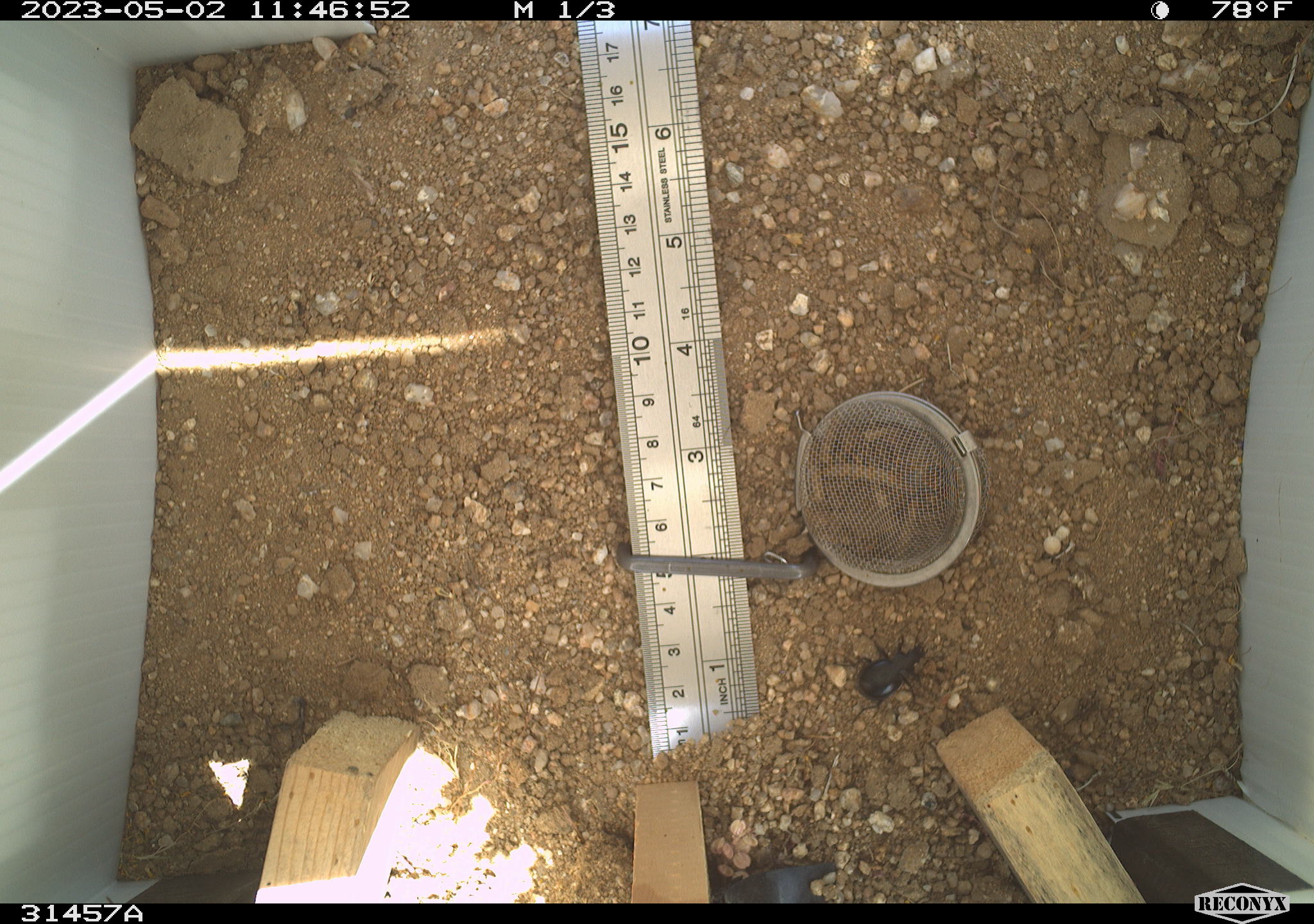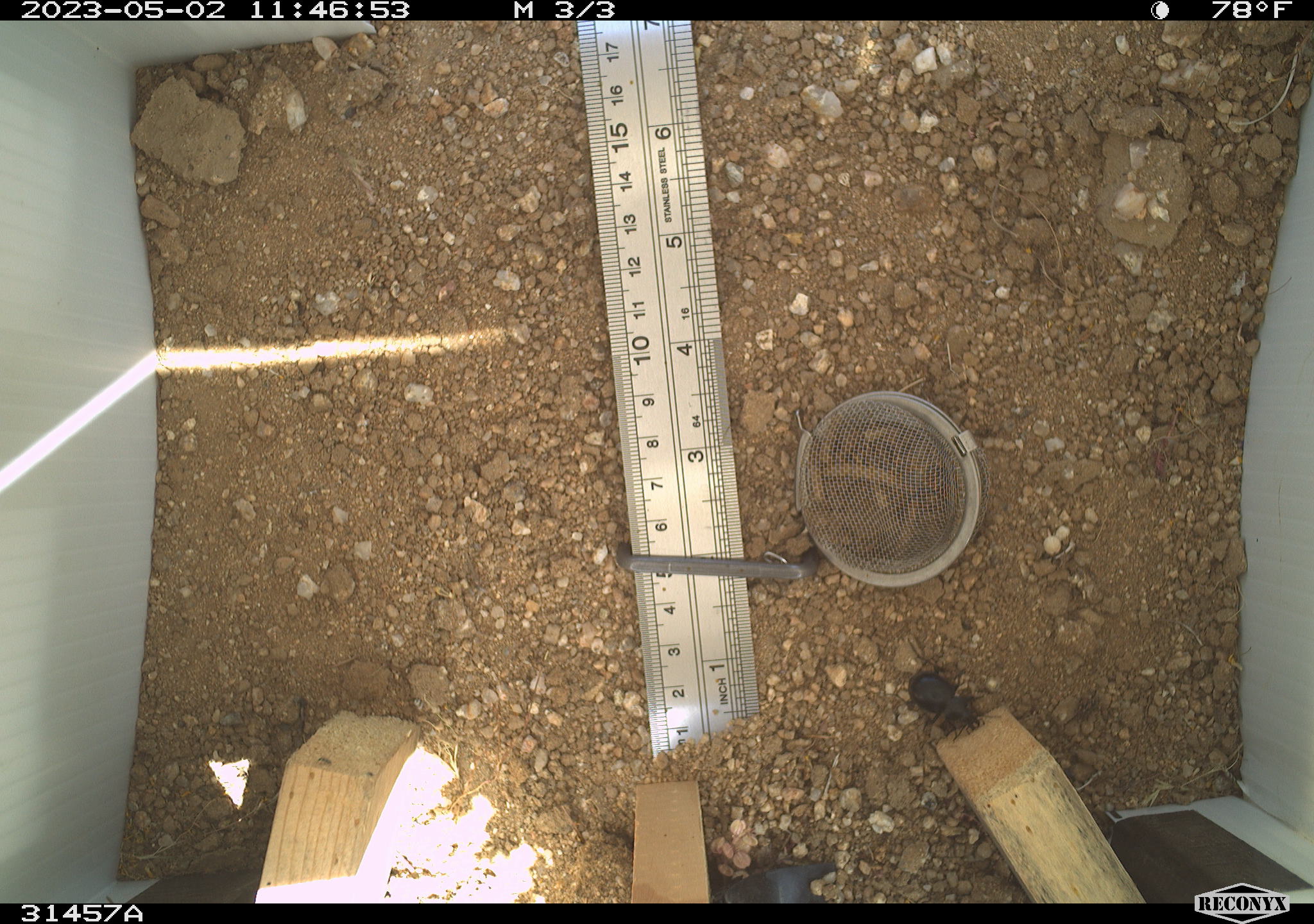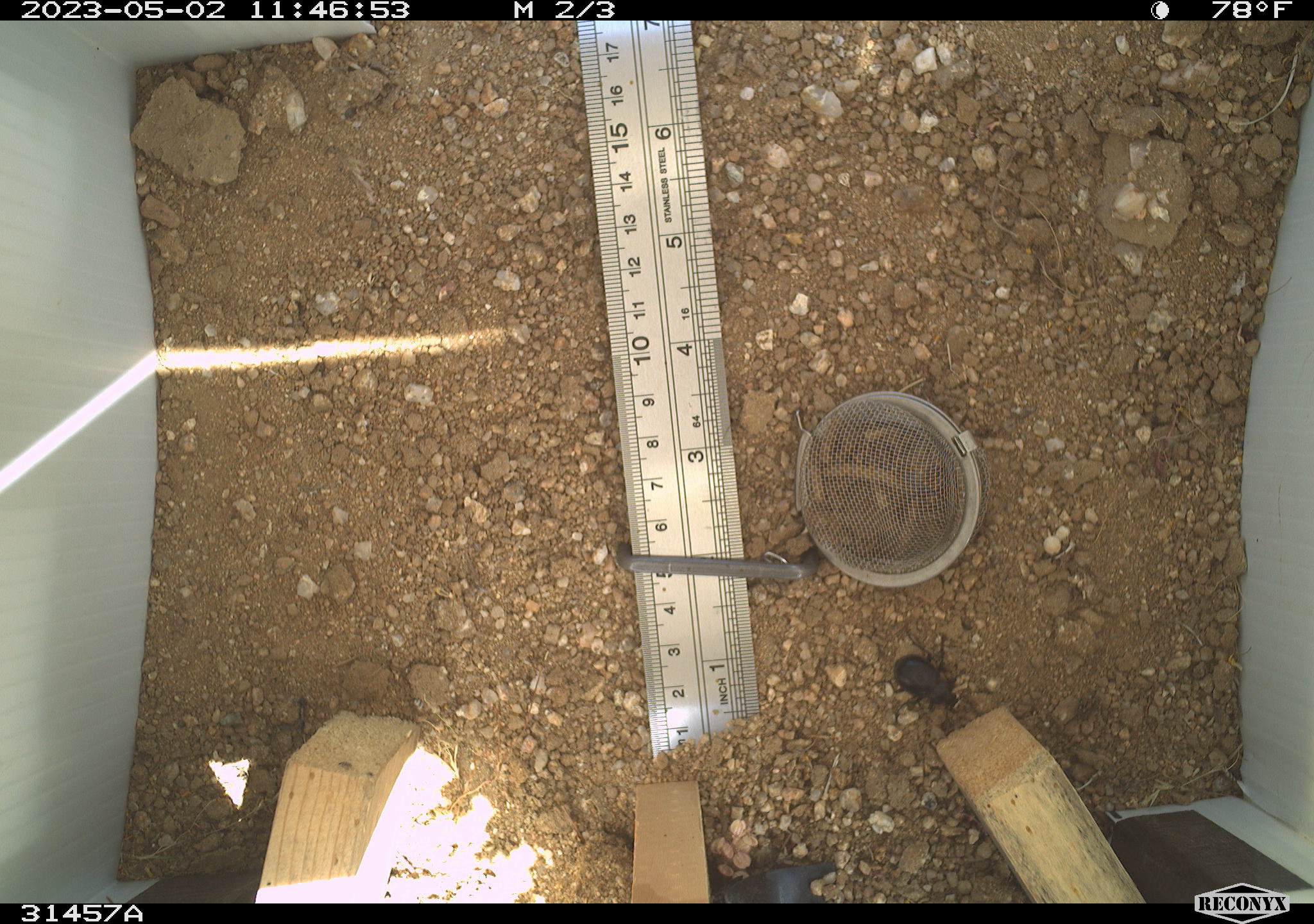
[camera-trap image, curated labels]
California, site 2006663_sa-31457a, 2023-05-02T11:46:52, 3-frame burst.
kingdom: Animalia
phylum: Arthropoda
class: Insecta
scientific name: Insecta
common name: insect